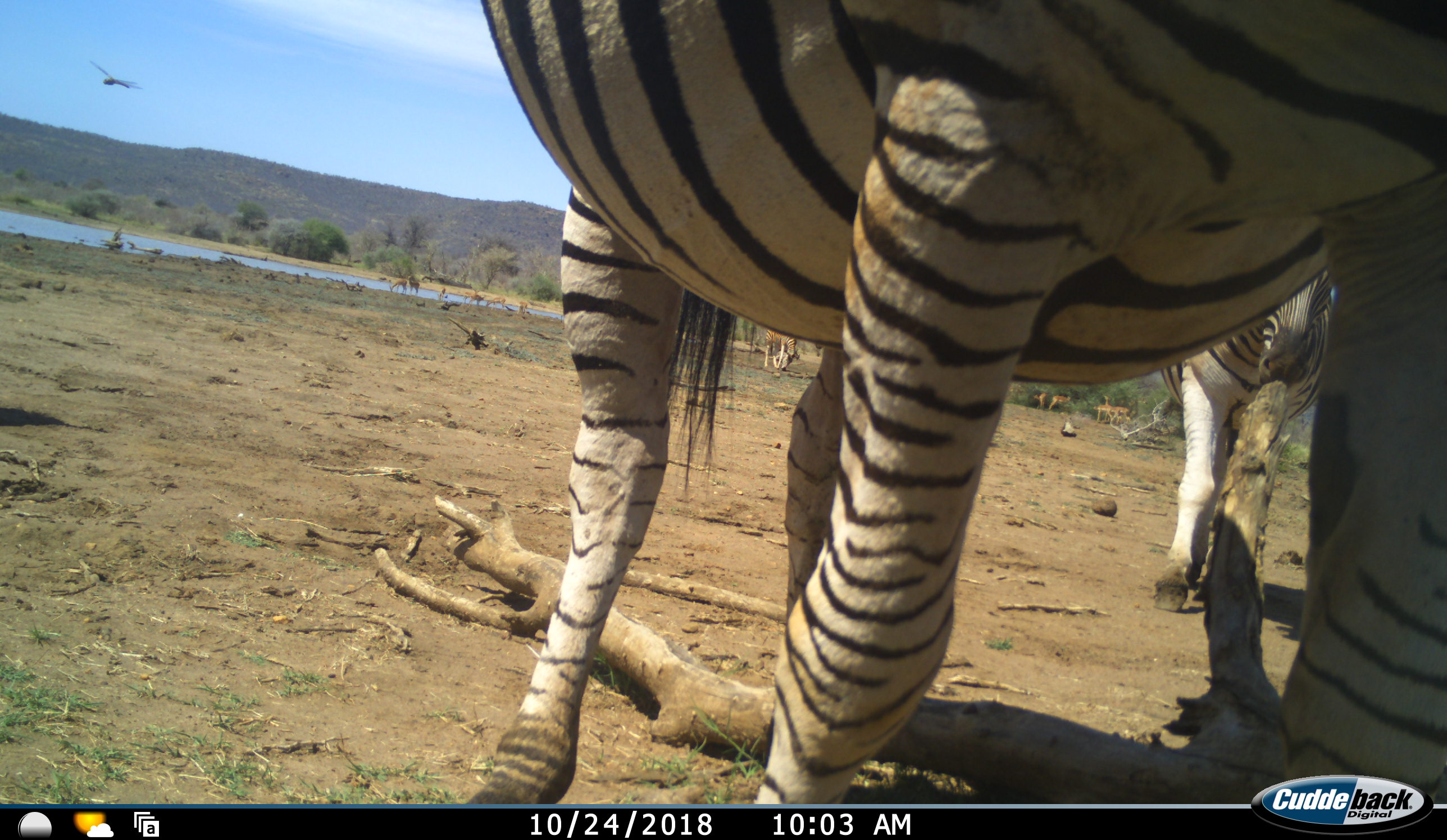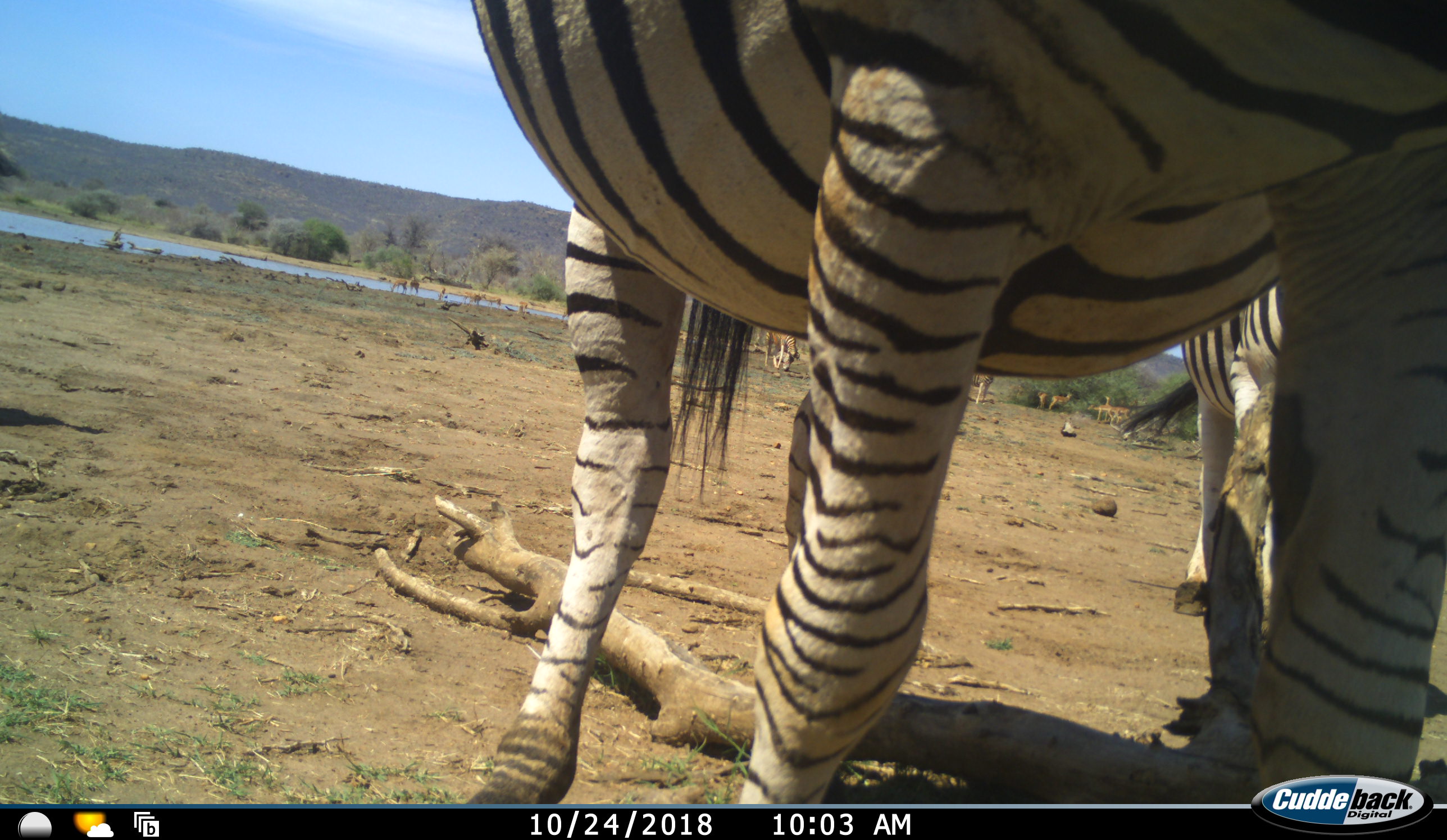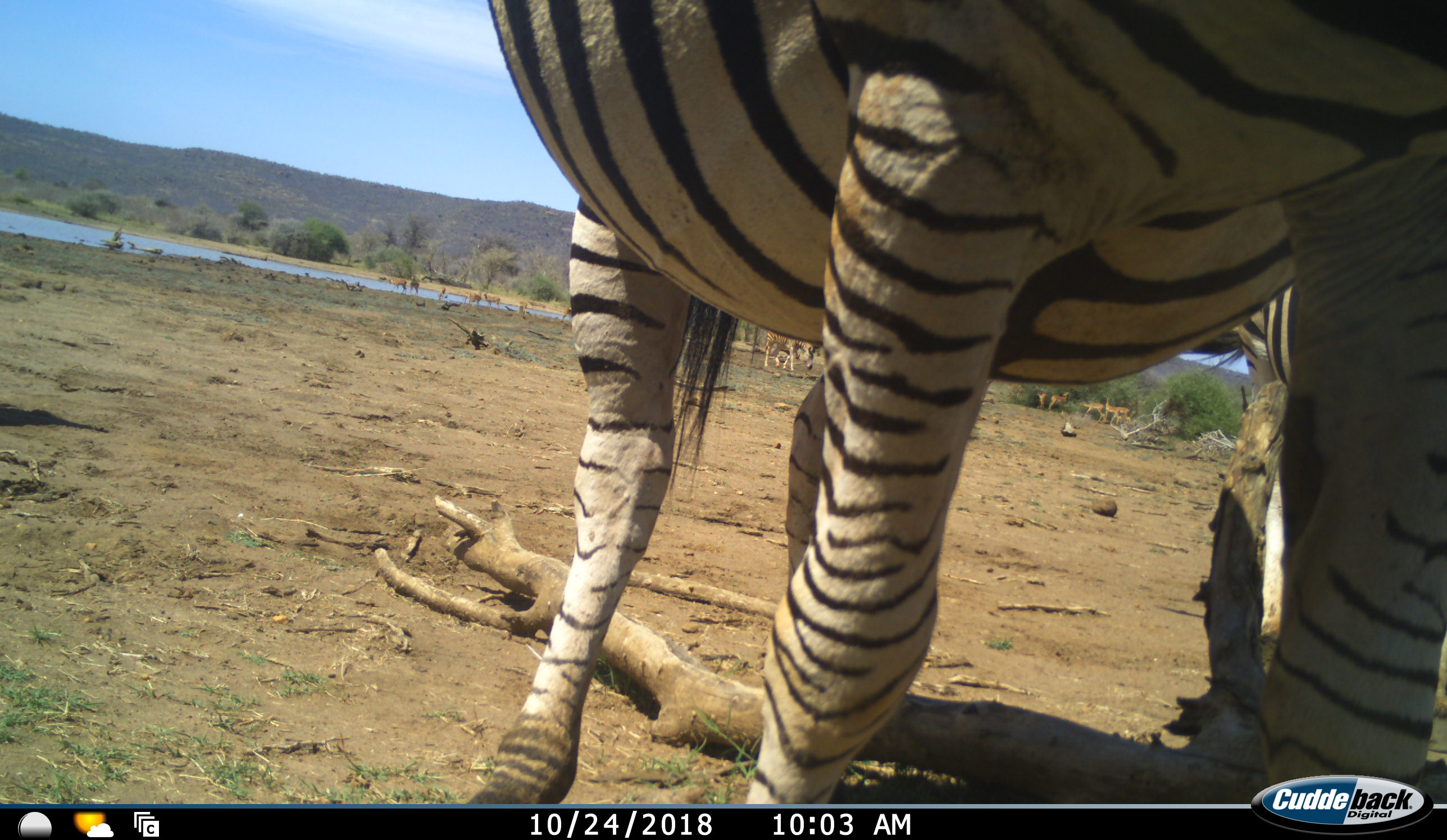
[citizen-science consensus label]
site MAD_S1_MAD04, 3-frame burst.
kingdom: Animalia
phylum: Chordata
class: Mammalia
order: Artiodactyla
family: Bovidae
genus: Aepyceros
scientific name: Aepyceros melampus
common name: impala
Impala (Aepyceros melampus), count 11-50. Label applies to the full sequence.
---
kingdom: Animalia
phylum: Chordata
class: Mammalia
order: Perissodactyla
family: Equidae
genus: Equus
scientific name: Equus quagga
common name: plains zebra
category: zebraplains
Zebraplains (plains zebra) (Equus quagga), count 3. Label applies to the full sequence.